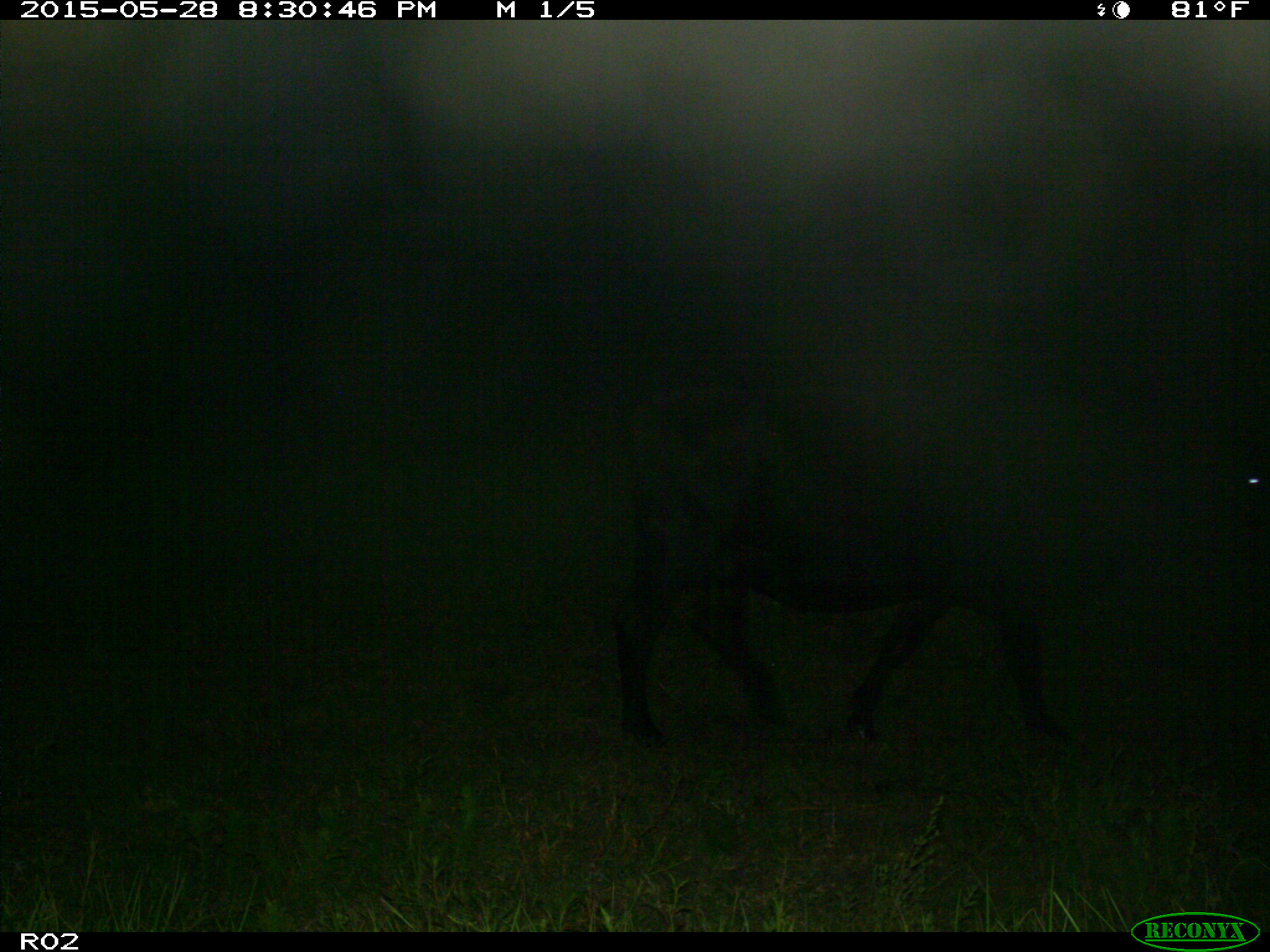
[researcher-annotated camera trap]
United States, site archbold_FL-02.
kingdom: Animalia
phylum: Chordata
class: Mammalia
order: Artiodactyla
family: Bovidae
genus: Bos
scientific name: Bos taurus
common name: domestic cow